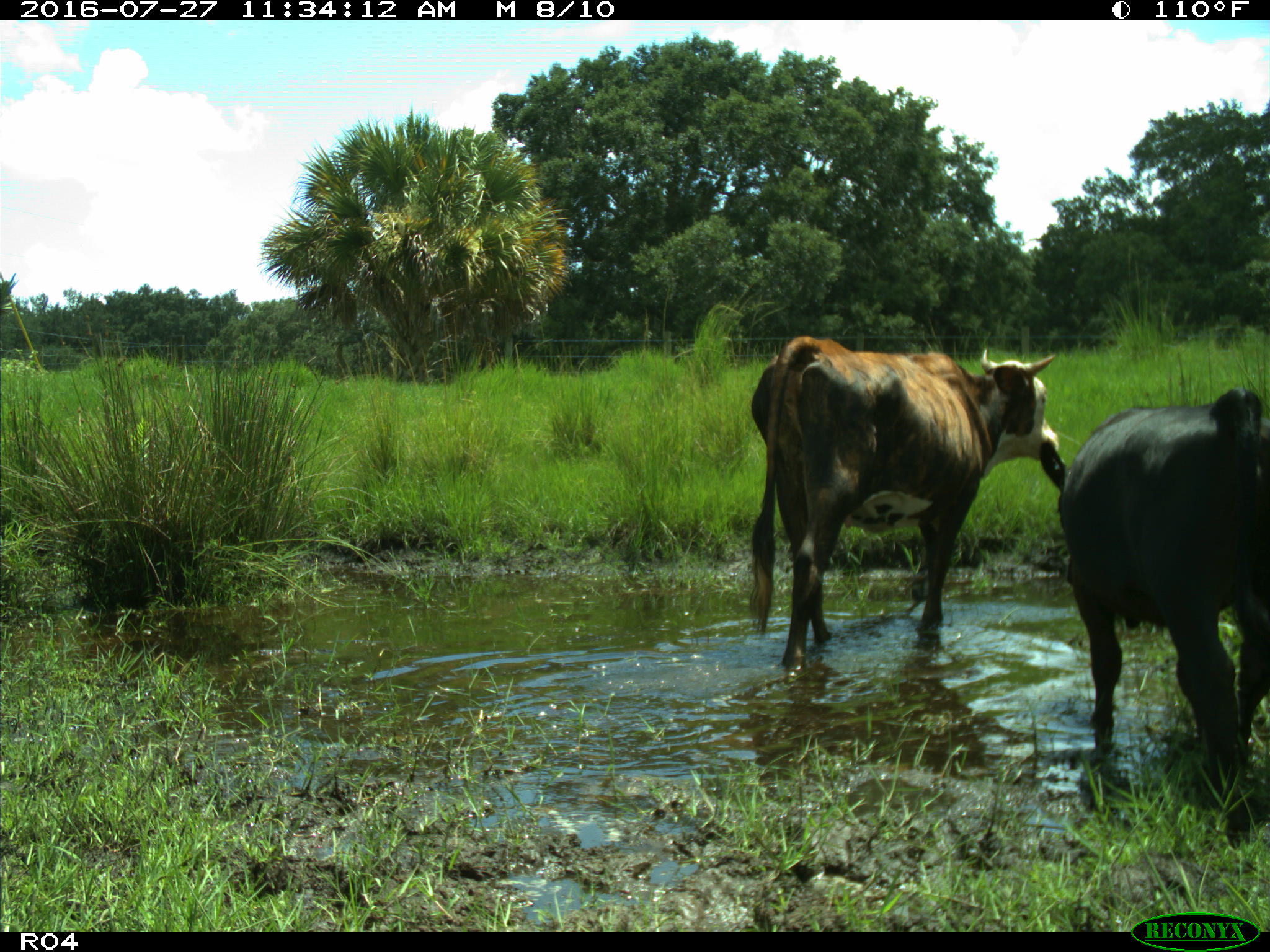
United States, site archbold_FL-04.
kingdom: Animalia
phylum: Chordata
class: Mammalia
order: Artiodactyla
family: Bovidae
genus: Bos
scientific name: Bos taurus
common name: domestic cow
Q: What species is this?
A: Bos taurus (domestic cow).